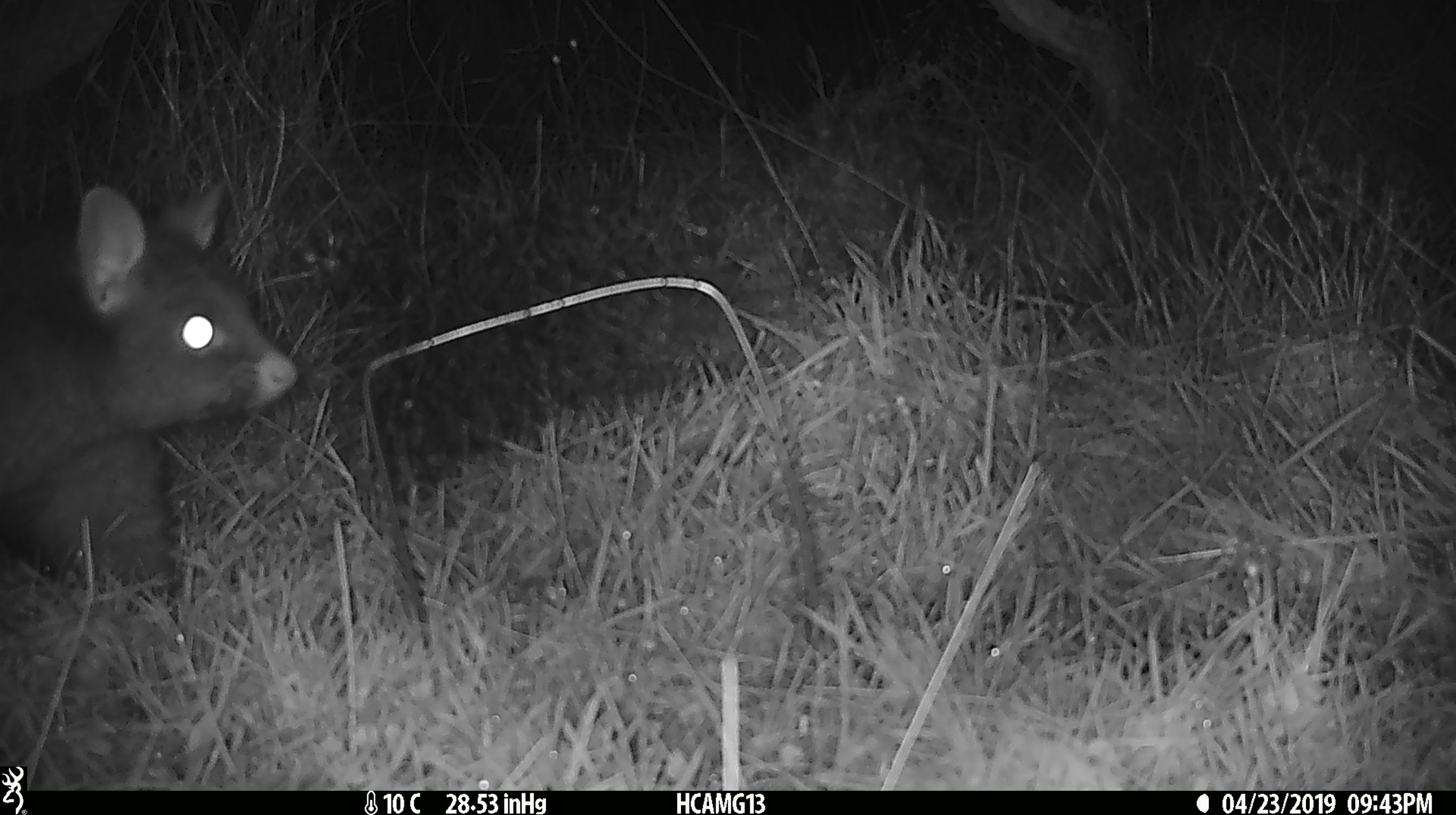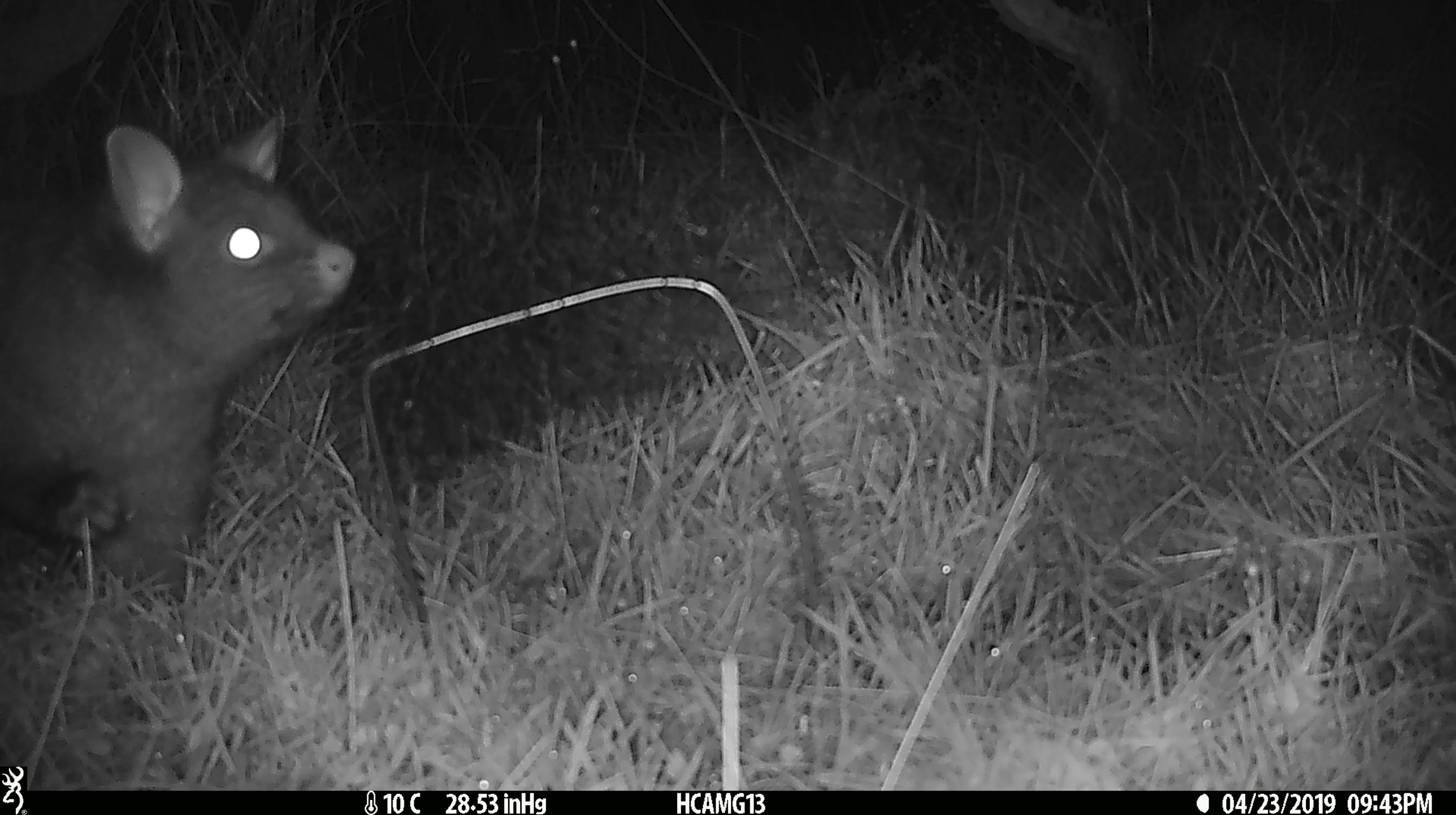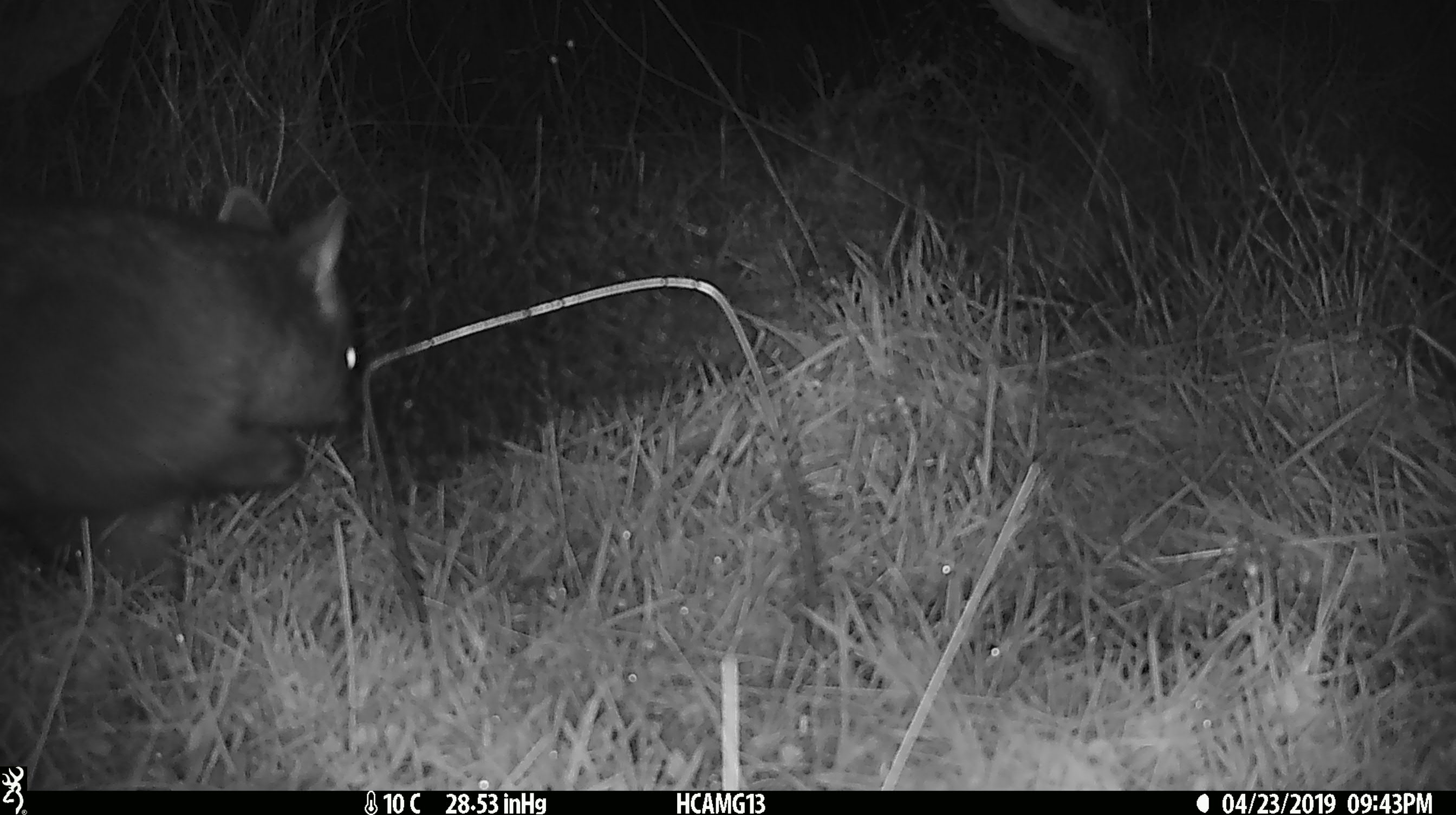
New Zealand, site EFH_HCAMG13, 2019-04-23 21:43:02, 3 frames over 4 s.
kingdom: Animalia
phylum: Chordata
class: Mammalia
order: Diprotodontia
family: Phalangeridae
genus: Trichosurus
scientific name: Trichosurus vulpecula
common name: common brushtail possum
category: possum